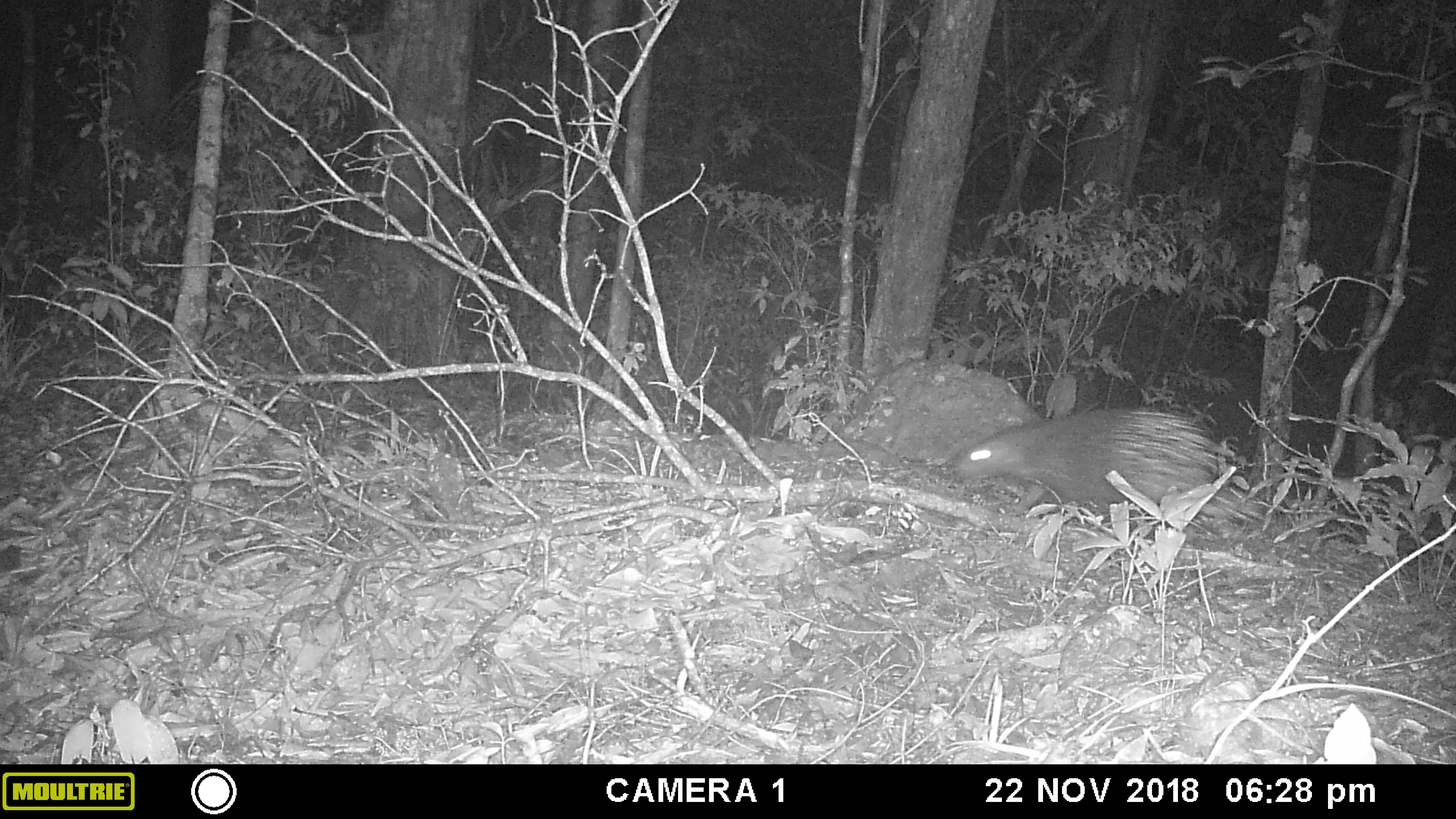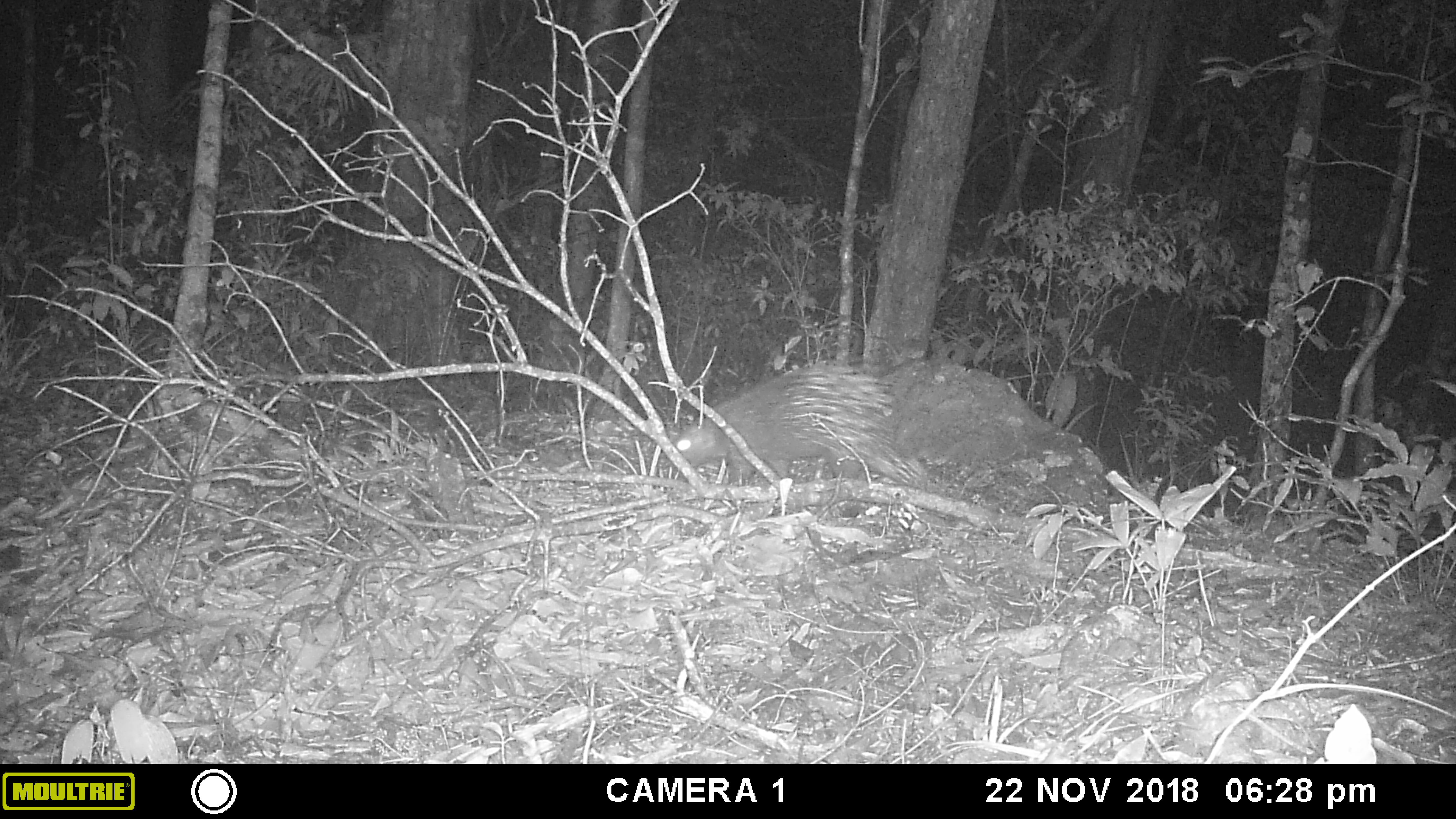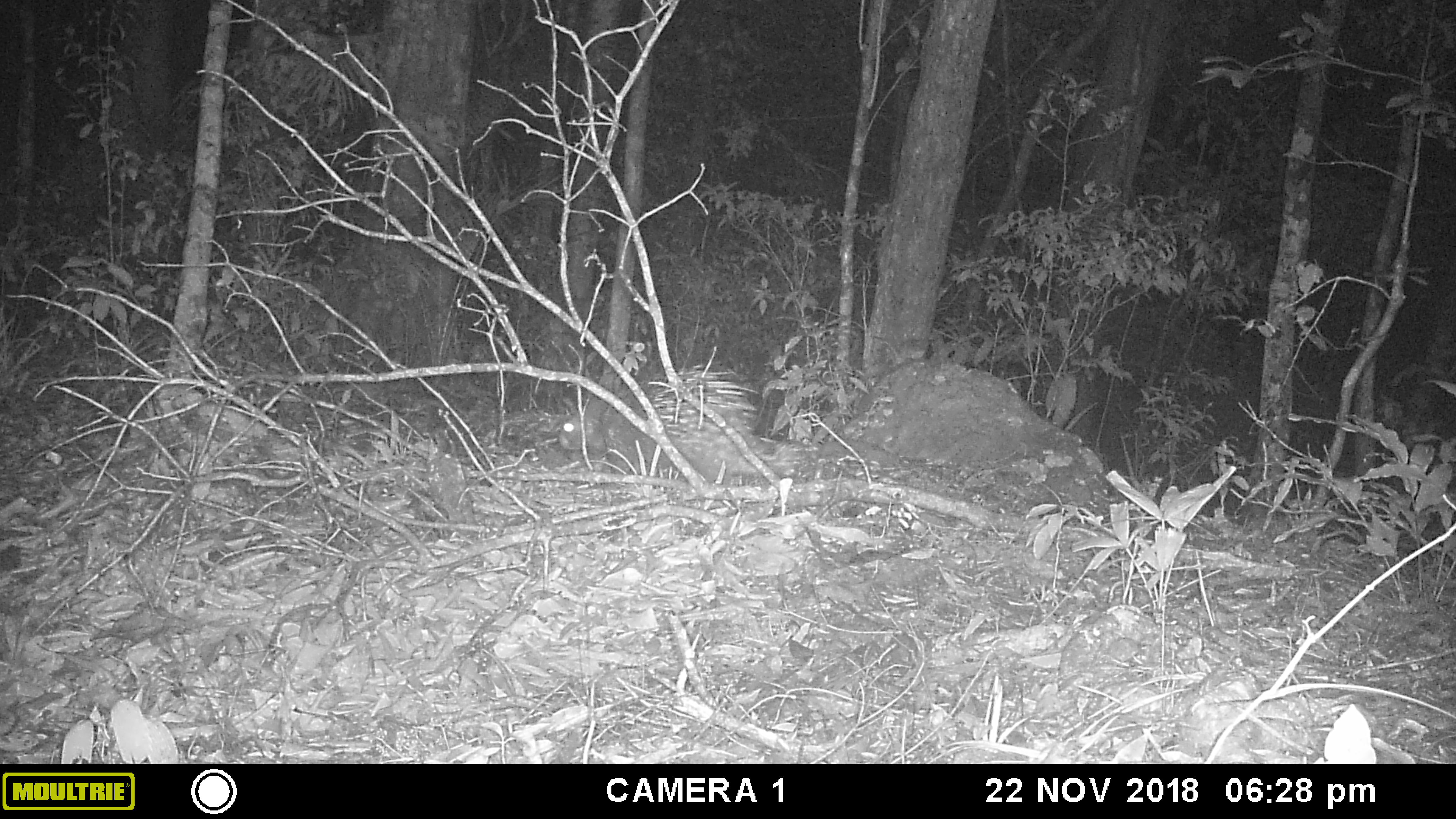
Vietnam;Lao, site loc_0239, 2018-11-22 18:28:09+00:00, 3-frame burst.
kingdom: Animalia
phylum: Chordata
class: Mammalia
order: Rodentia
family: Hystricidae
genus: Hystrix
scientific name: Hystrix brachyura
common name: malayan porcupine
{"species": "malayan porcupine (Hystrix brachyura)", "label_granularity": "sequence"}